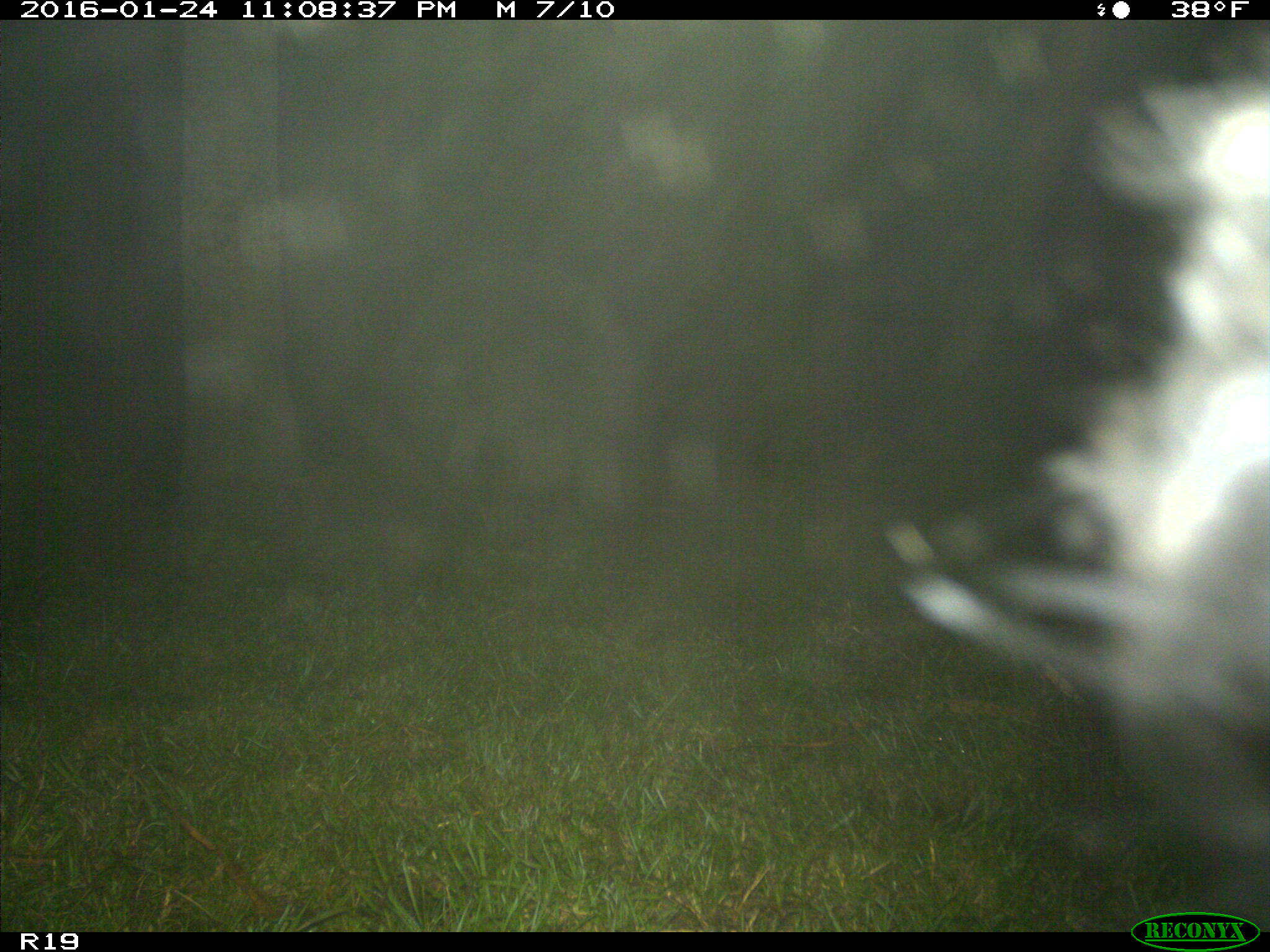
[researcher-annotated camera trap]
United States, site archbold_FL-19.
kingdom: Animalia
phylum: Chordata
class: Mammalia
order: Artiodactyla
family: Bovidae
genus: Bos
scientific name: Bos taurus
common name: domestic cow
Bos taurus (domestic cow).